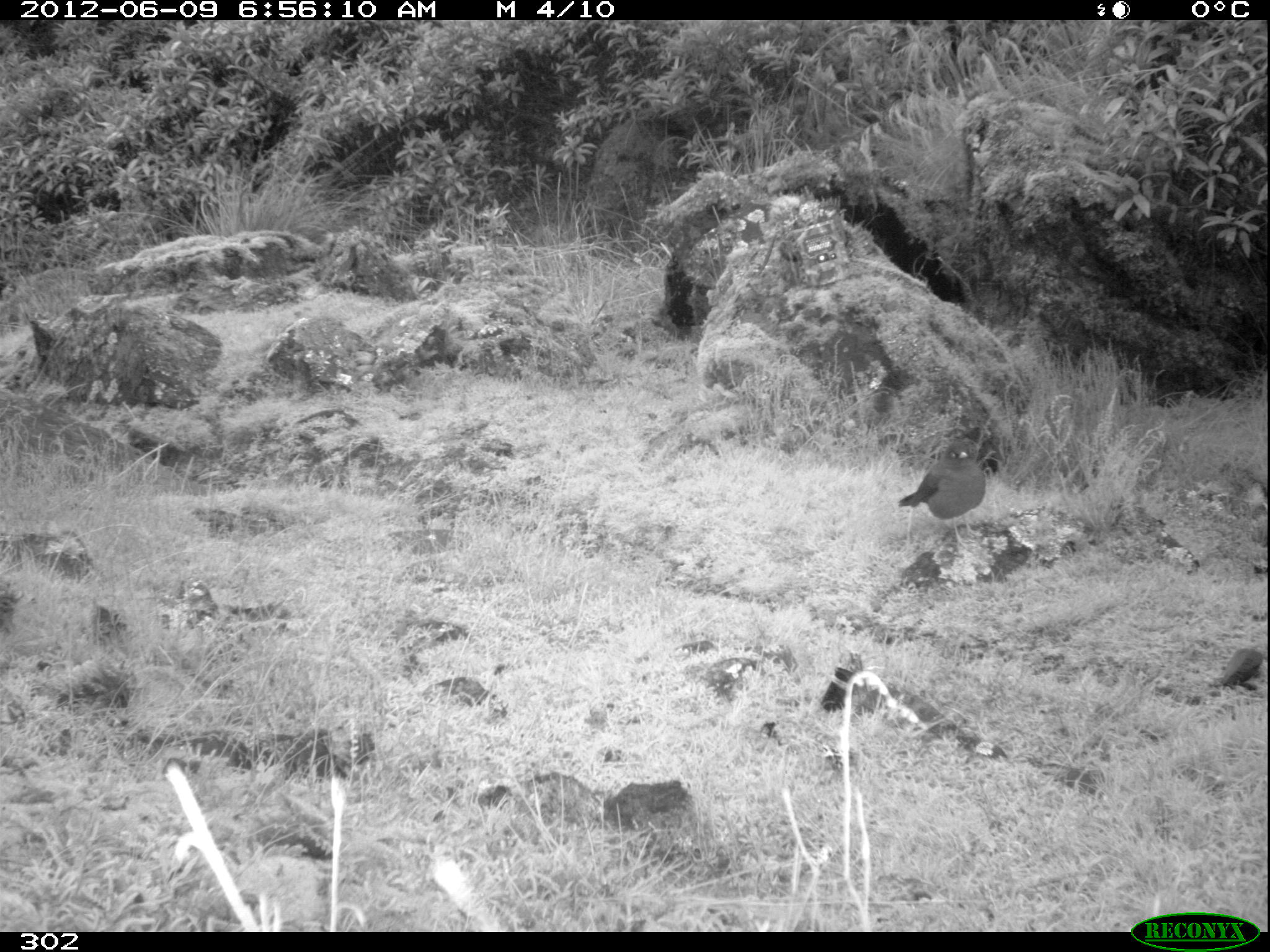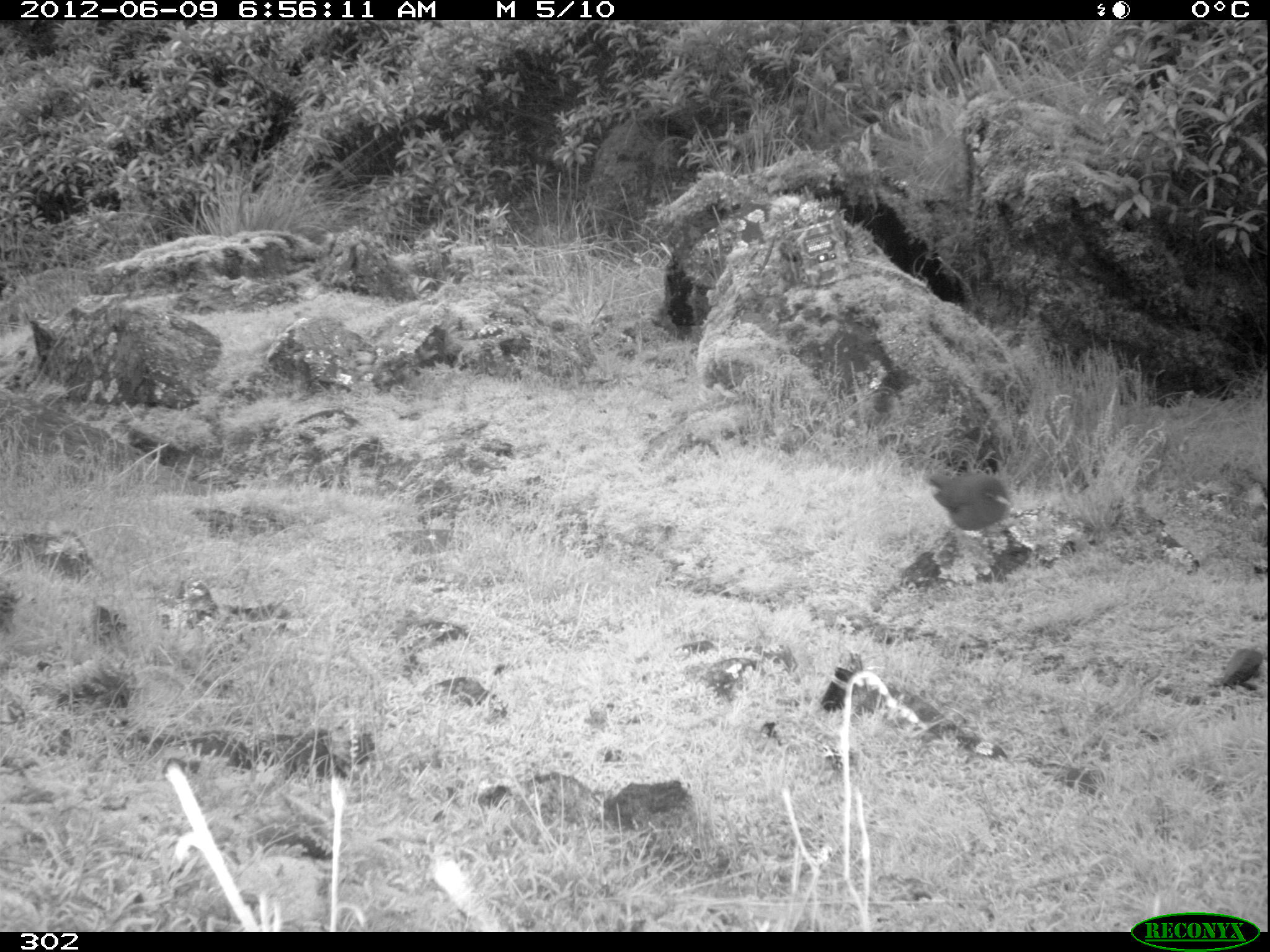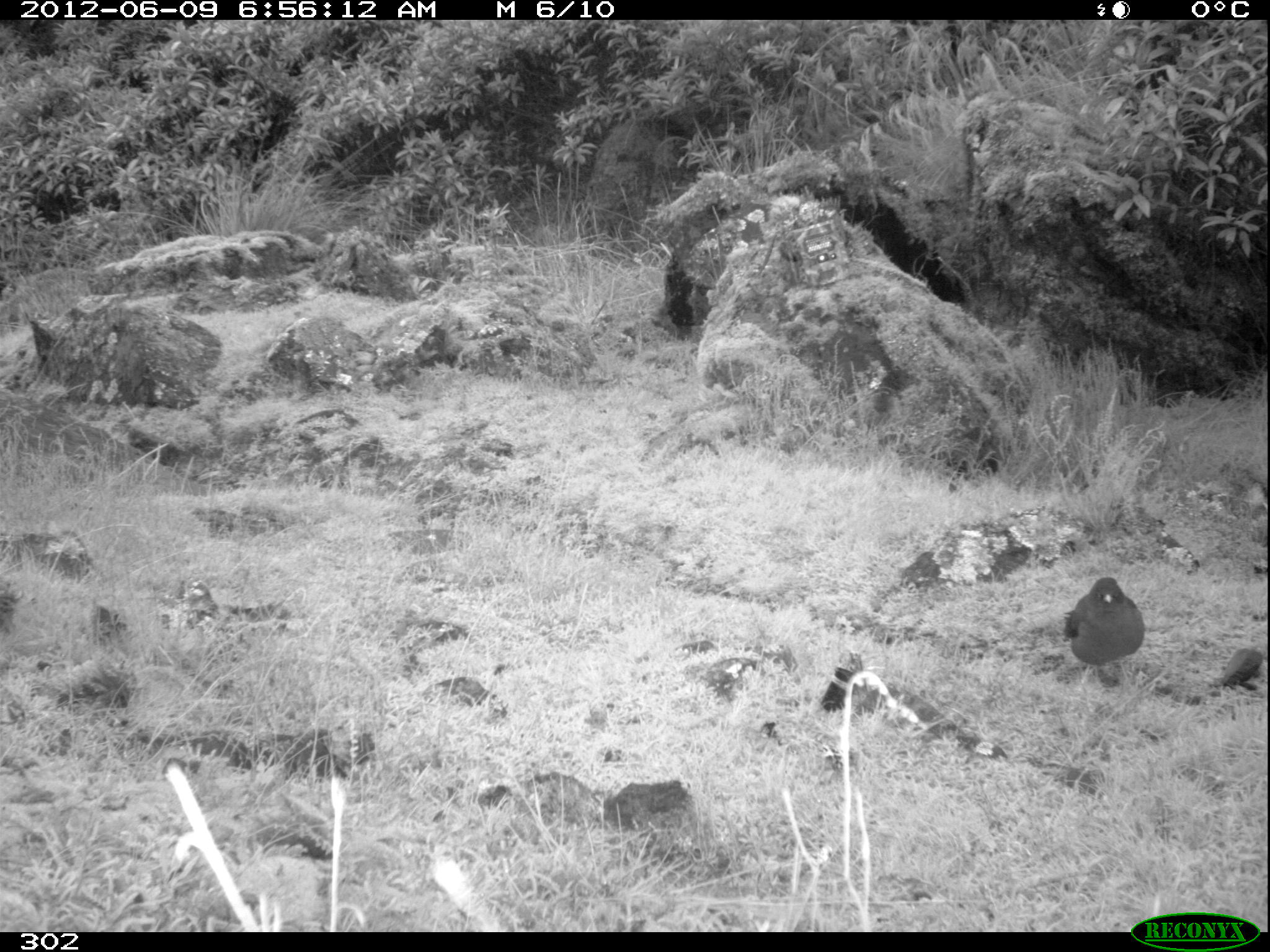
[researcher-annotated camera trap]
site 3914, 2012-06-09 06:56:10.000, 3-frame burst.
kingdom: Animalia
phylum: Chordata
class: Aves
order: Passeriformes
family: Turdidae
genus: Turdus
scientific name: Turdus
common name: true thrushes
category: turdus sp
Turdus sp (true thrushes) (Turdus).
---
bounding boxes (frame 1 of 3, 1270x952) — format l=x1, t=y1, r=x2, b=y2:
turdus sp: l=896, t=440, r=986, b=546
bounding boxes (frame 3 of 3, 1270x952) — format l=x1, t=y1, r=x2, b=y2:
turdus sp: l=1062, t=577, r=1145, b=680